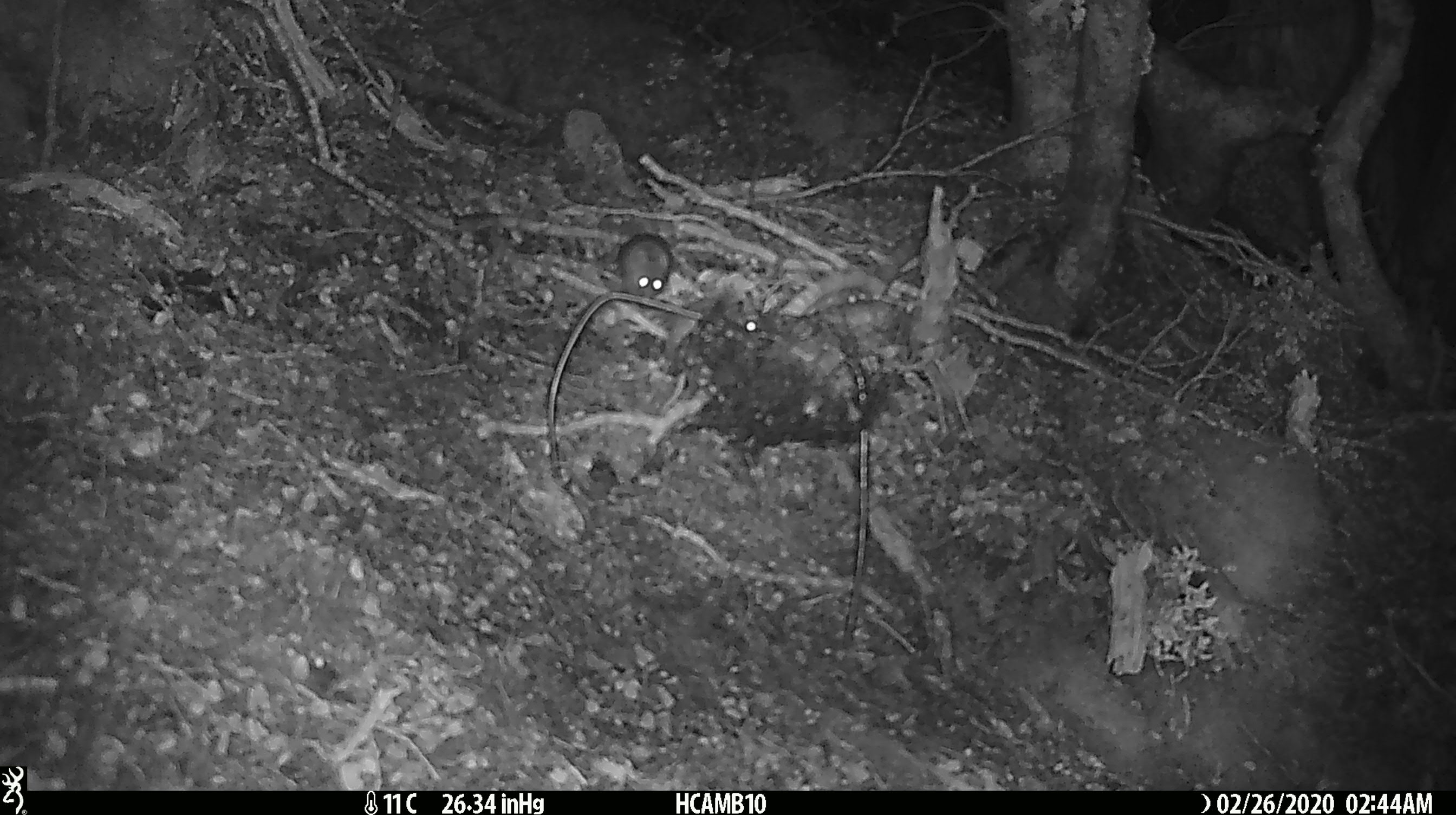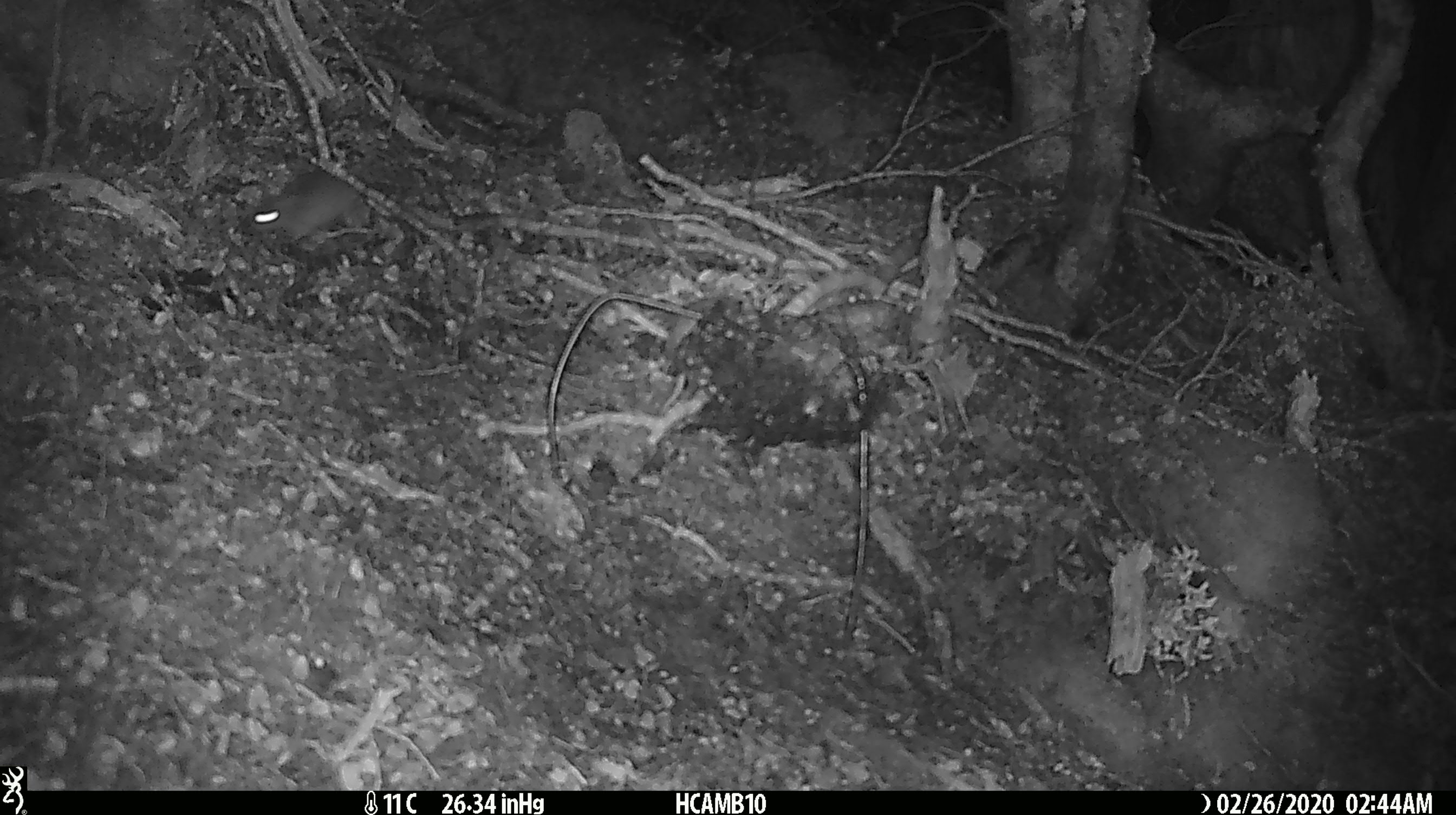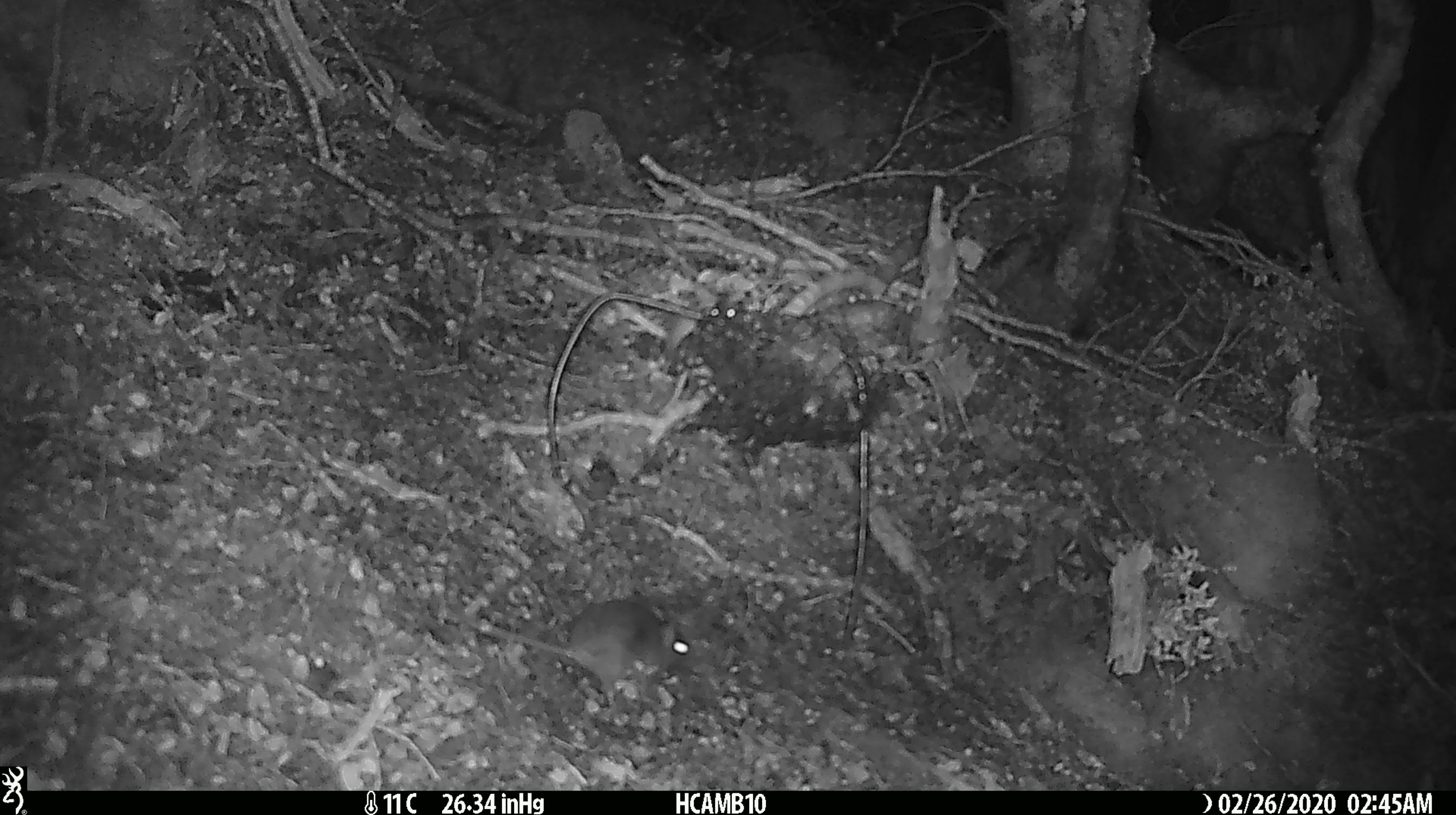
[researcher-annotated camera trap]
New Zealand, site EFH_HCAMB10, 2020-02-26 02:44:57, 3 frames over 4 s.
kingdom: Animalia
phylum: Chordata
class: Mammalia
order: Rodentia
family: Muridae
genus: Mus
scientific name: Mus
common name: mouse